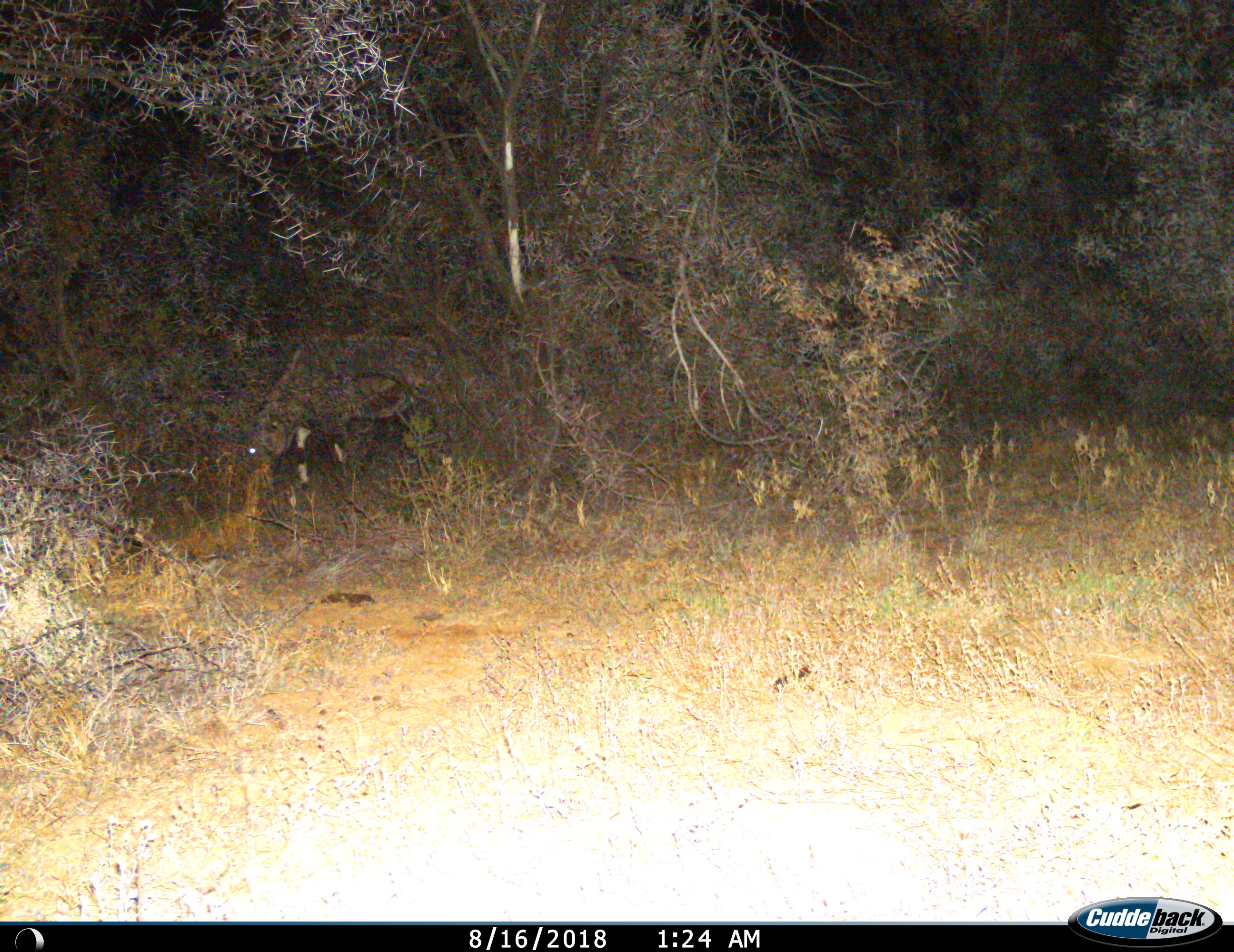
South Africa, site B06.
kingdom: Animalia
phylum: Chordata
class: Mammalia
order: Artiodactyla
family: Bovidae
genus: Oryx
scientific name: Oryx gazella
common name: gemsbok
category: gemsbokoryx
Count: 1.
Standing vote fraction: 20%.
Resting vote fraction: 0%.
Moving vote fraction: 40%.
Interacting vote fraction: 0%.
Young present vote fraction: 0%.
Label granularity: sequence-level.